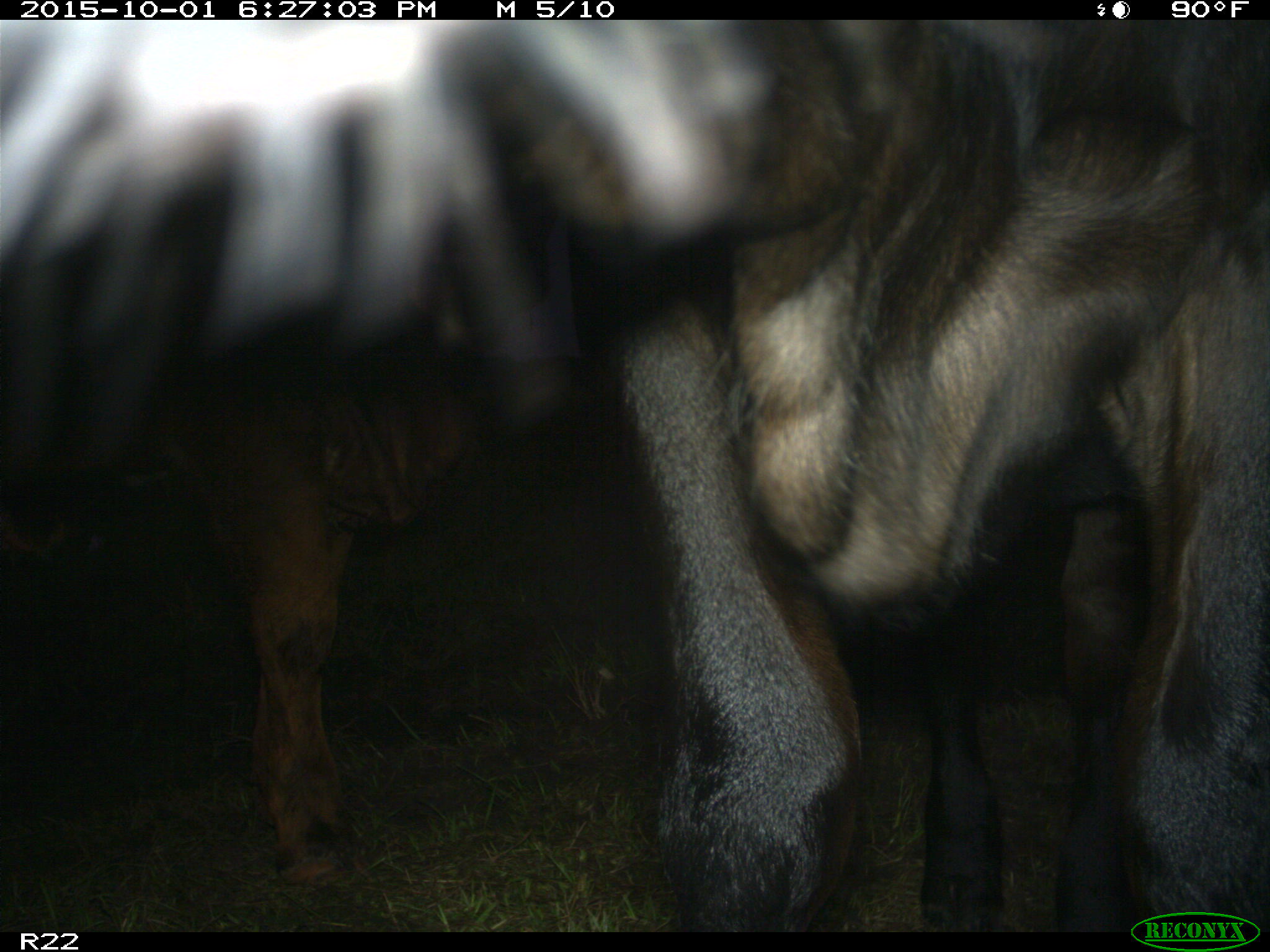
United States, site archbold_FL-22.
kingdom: Animalia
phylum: Chordata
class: Mammalia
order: Artiodactyla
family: Bovidae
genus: Bos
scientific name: Bos taurus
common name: domestic cow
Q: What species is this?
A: Bos taurus (domestic cow).